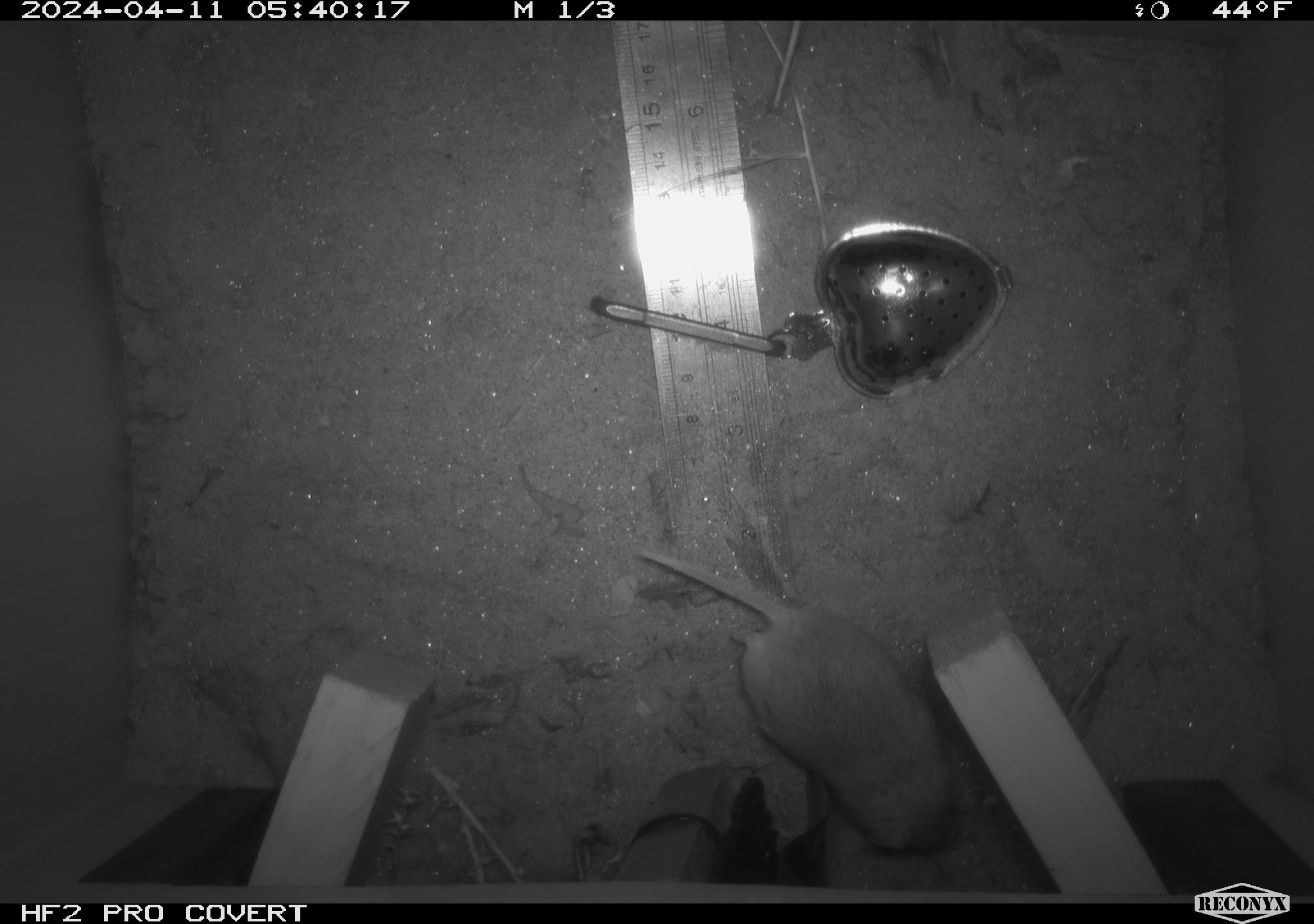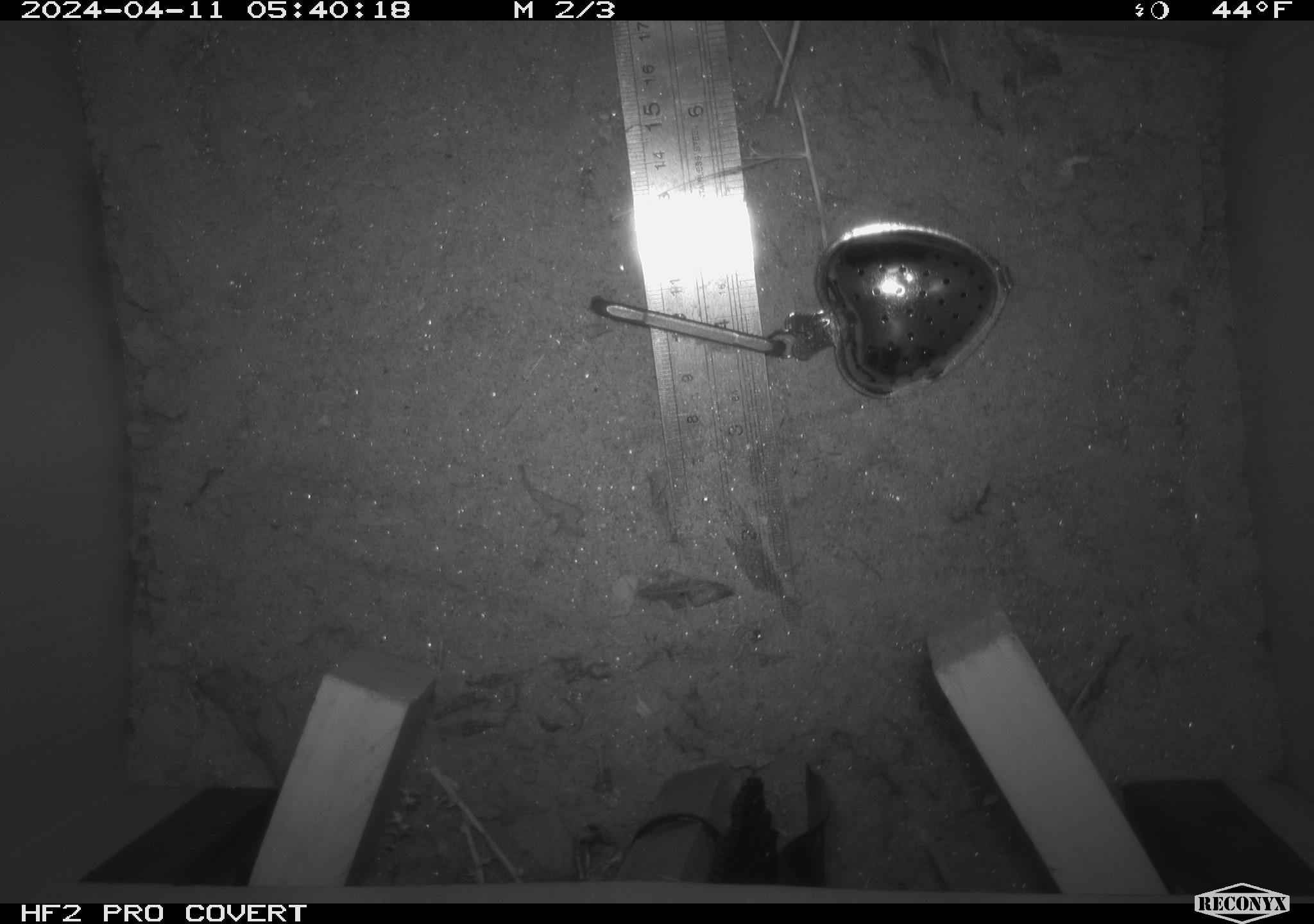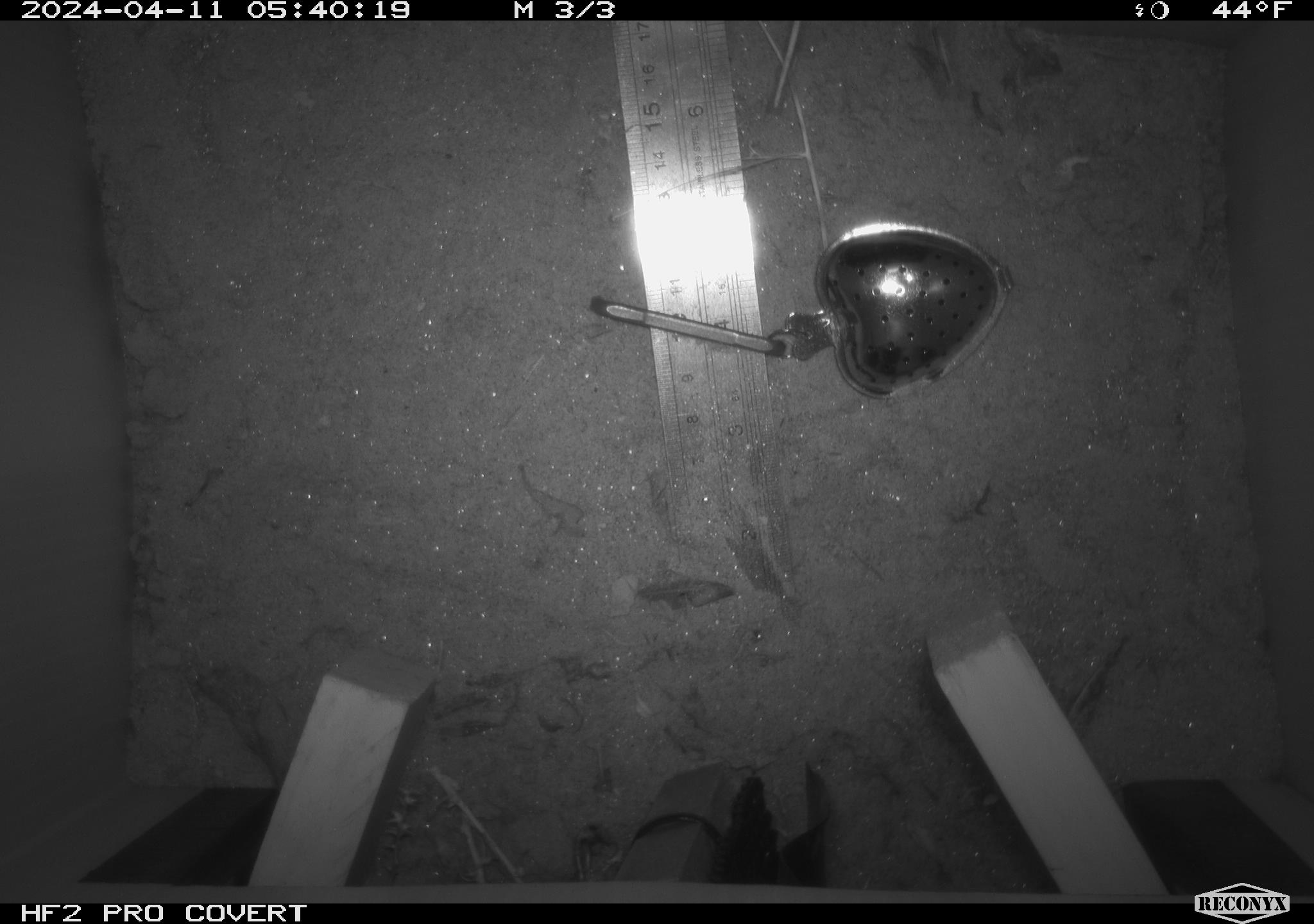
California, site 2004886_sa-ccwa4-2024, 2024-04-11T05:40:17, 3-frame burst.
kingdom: Animalia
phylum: Chordata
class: Mammalia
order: Rodentia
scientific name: Rodentia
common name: mouse species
Mouse species (Rodentia).